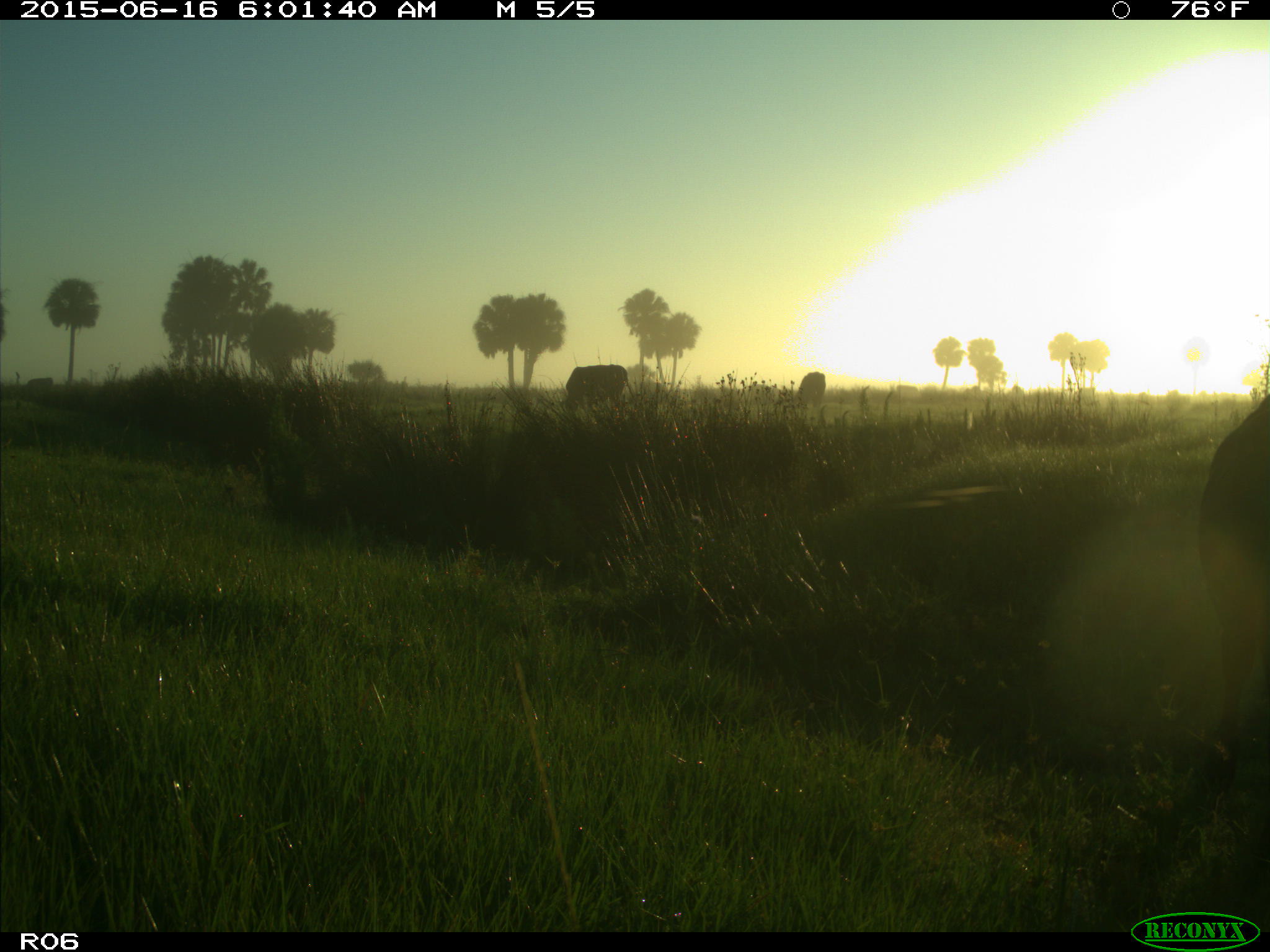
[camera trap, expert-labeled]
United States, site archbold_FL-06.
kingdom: Animalia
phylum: Chordata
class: Mammalia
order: Artiodactyla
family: Bovidae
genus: Bos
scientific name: Bos taurus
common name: domestic cow